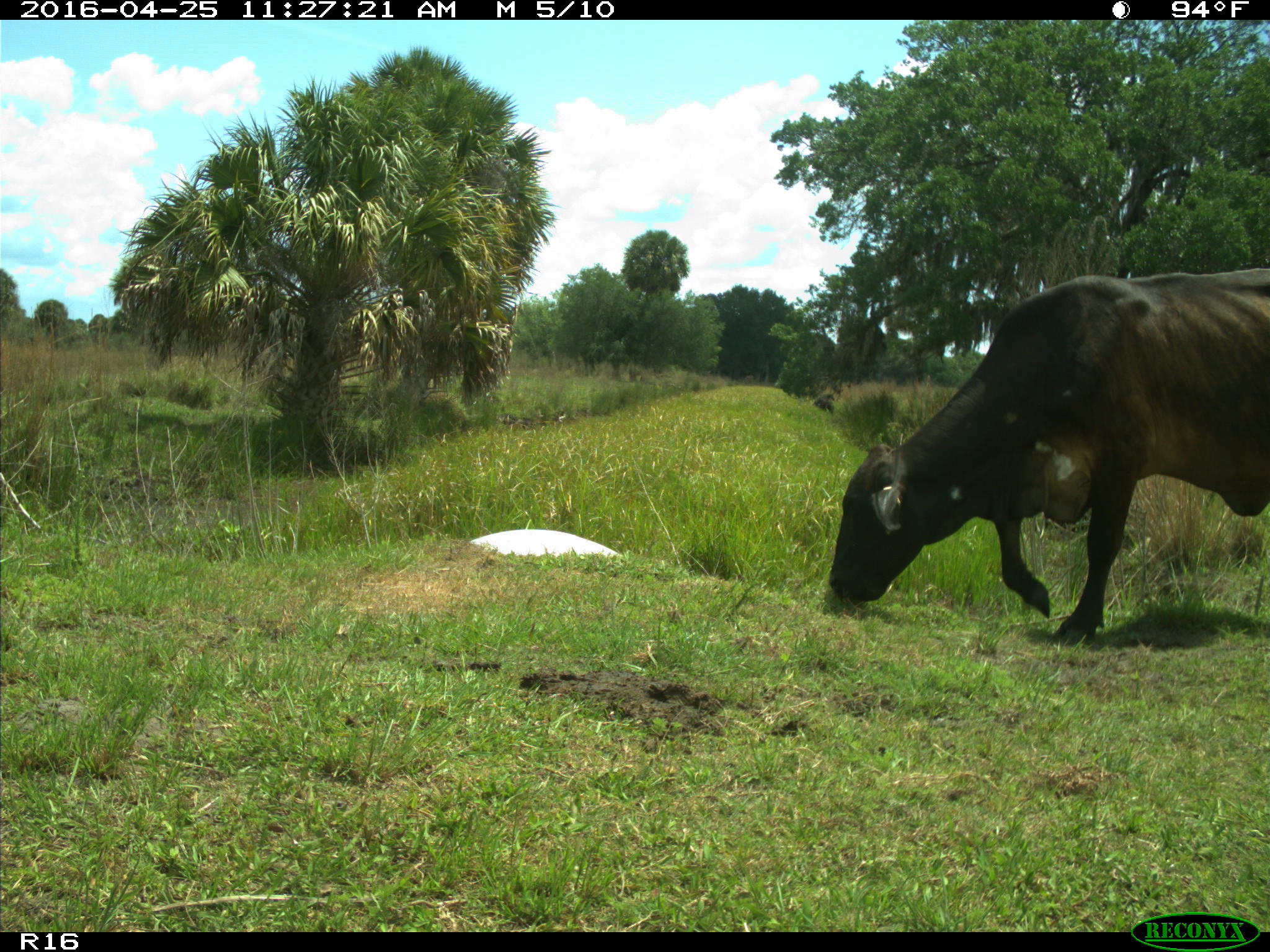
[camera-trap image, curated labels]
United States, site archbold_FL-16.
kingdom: Animalia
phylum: Chordata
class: Mammalia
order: Artiodactyla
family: Bovidae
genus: Bos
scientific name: Bos taurus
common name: domestic cow